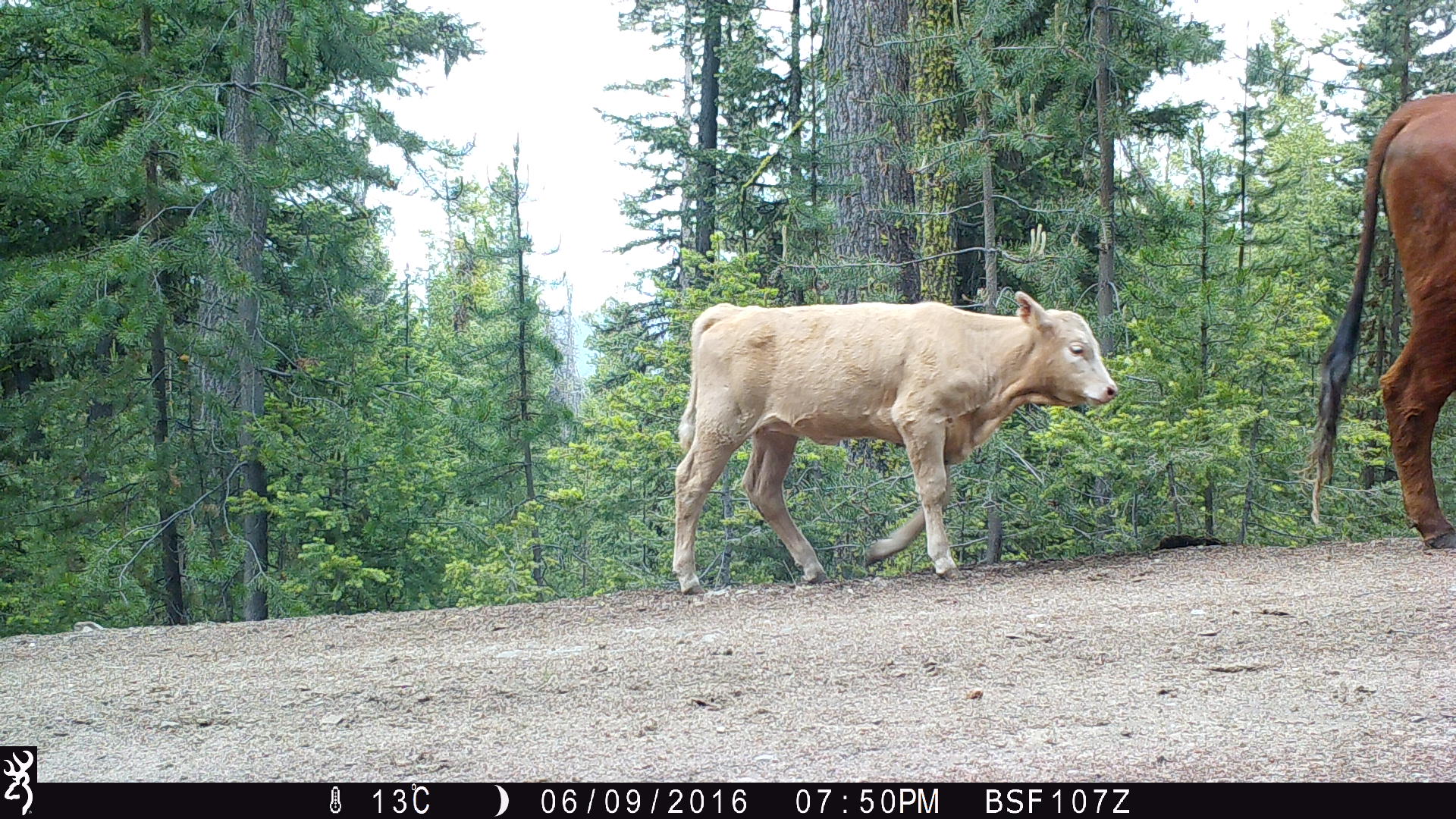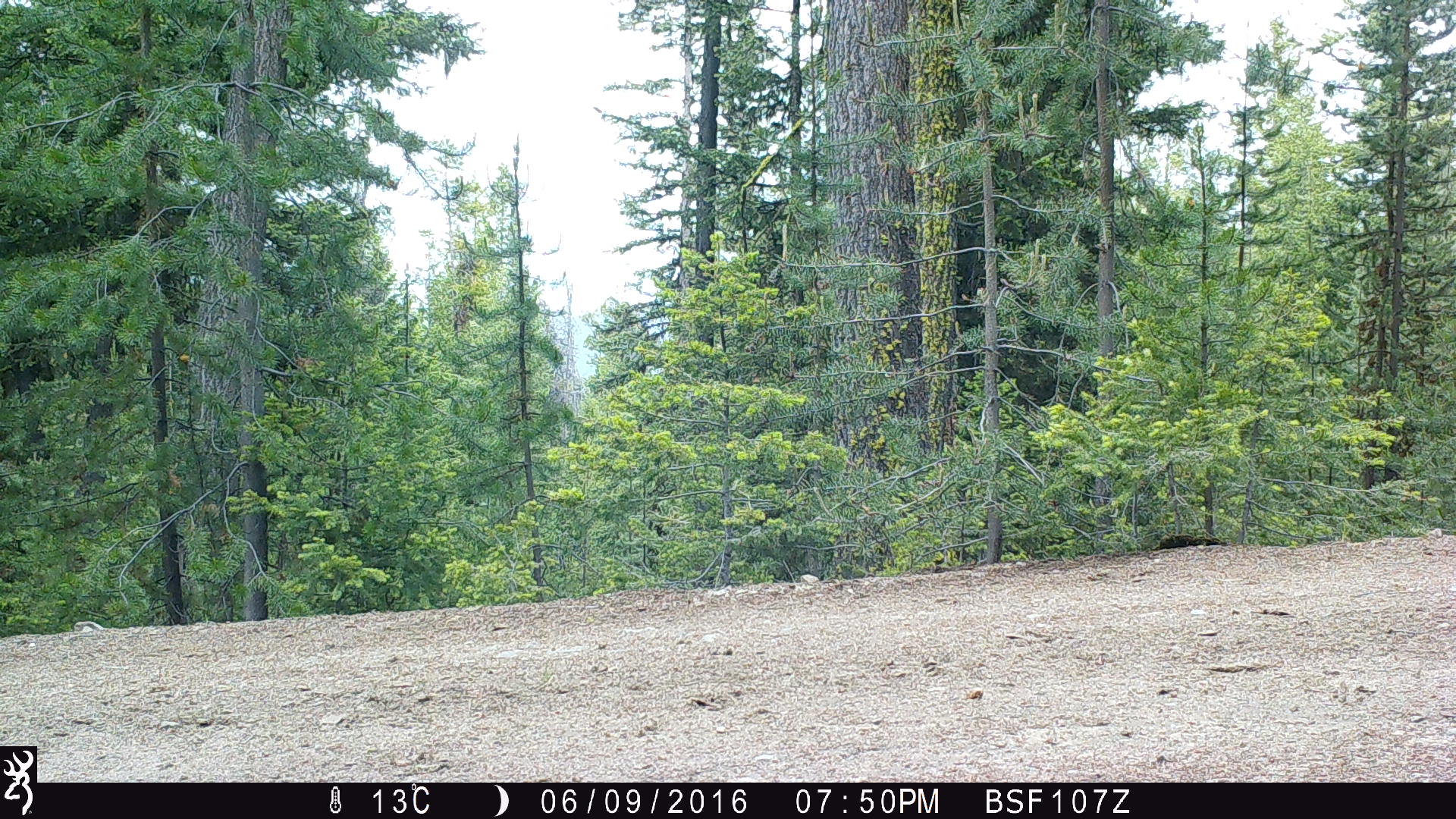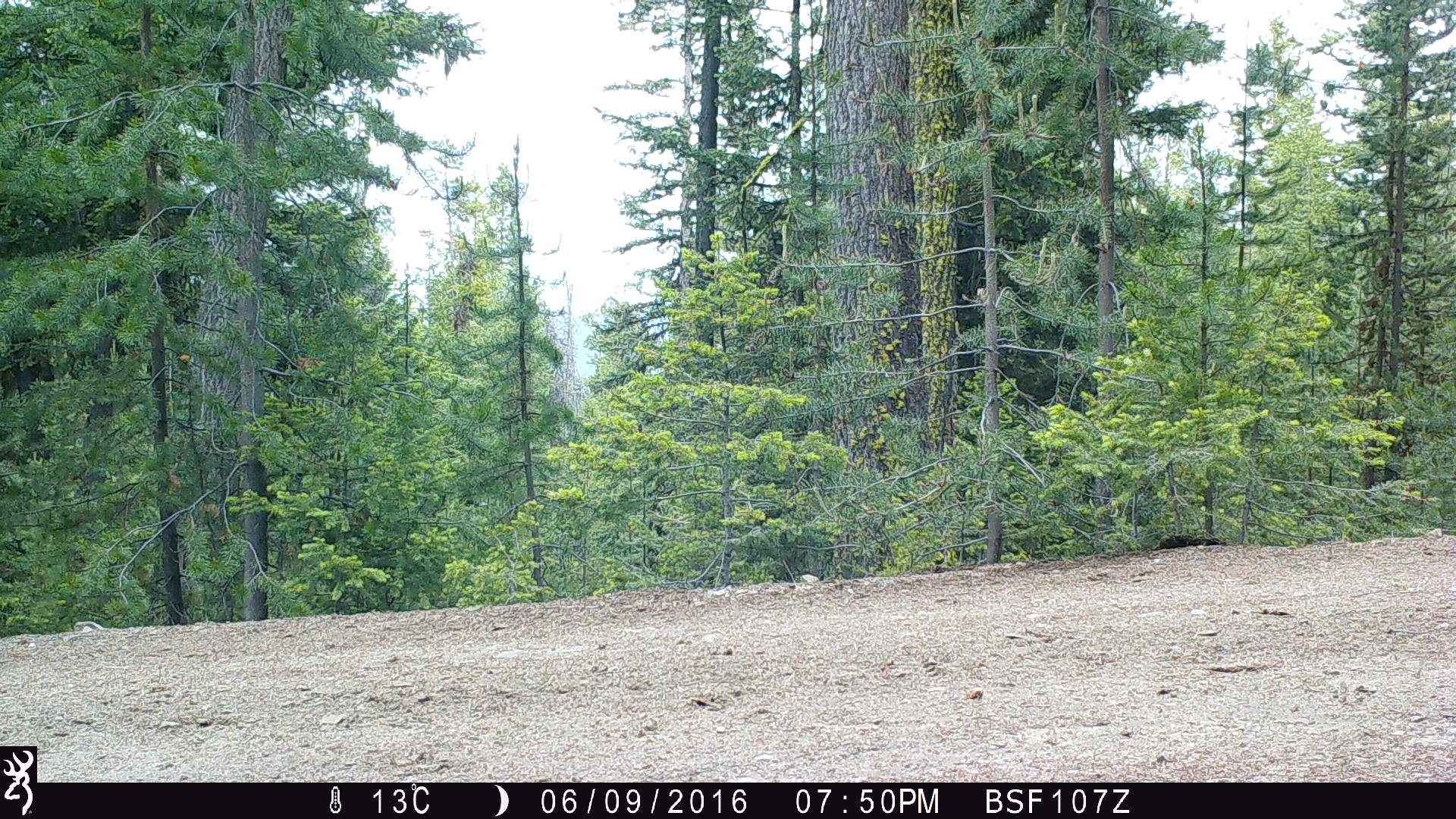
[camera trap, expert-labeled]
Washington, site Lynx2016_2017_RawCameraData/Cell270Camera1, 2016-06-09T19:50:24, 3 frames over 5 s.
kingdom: Animalia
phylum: Chordata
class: Mammalia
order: Artiodactyla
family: Bovidae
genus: Bos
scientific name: Bos taurus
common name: domestic cattle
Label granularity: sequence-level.